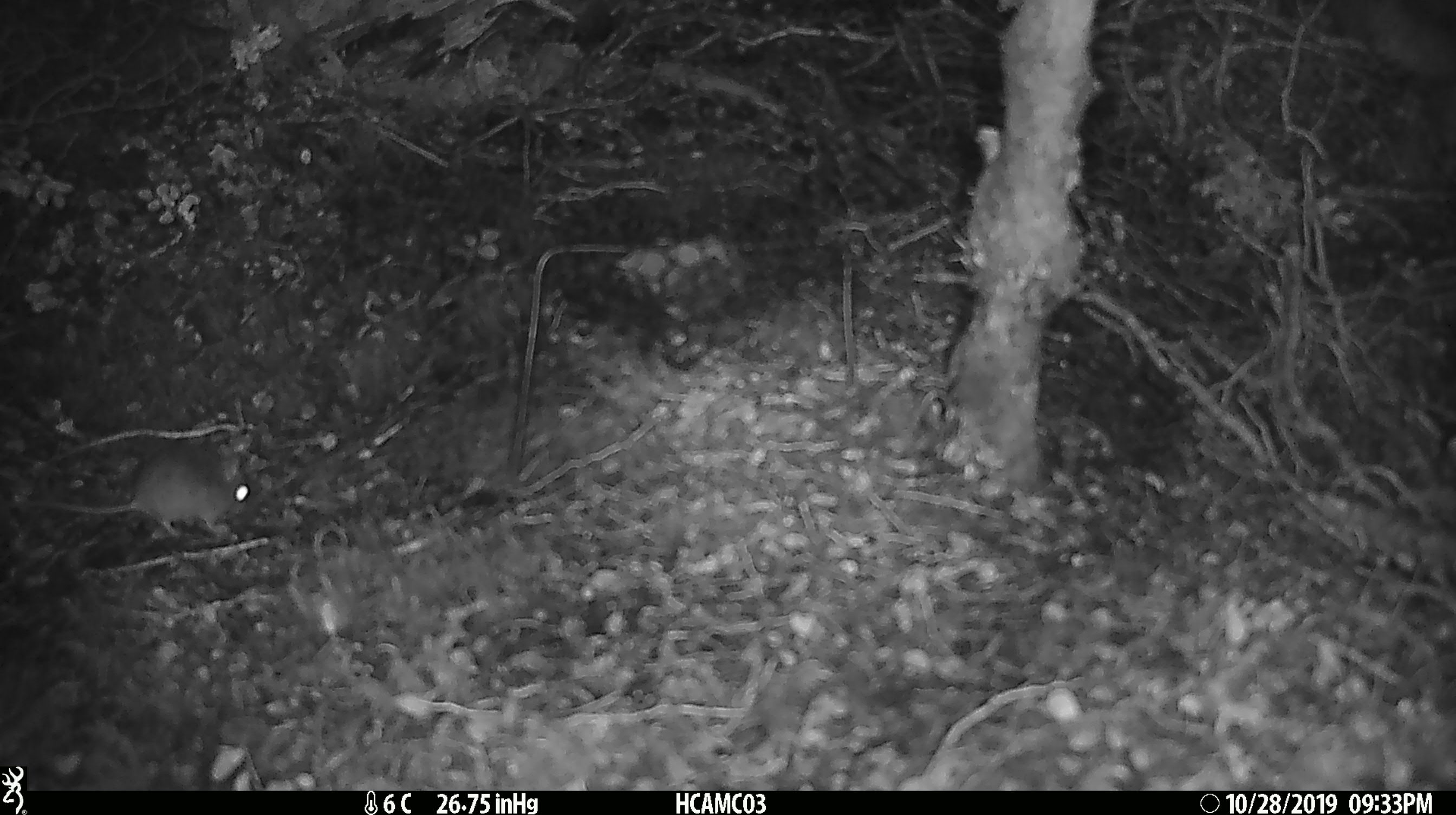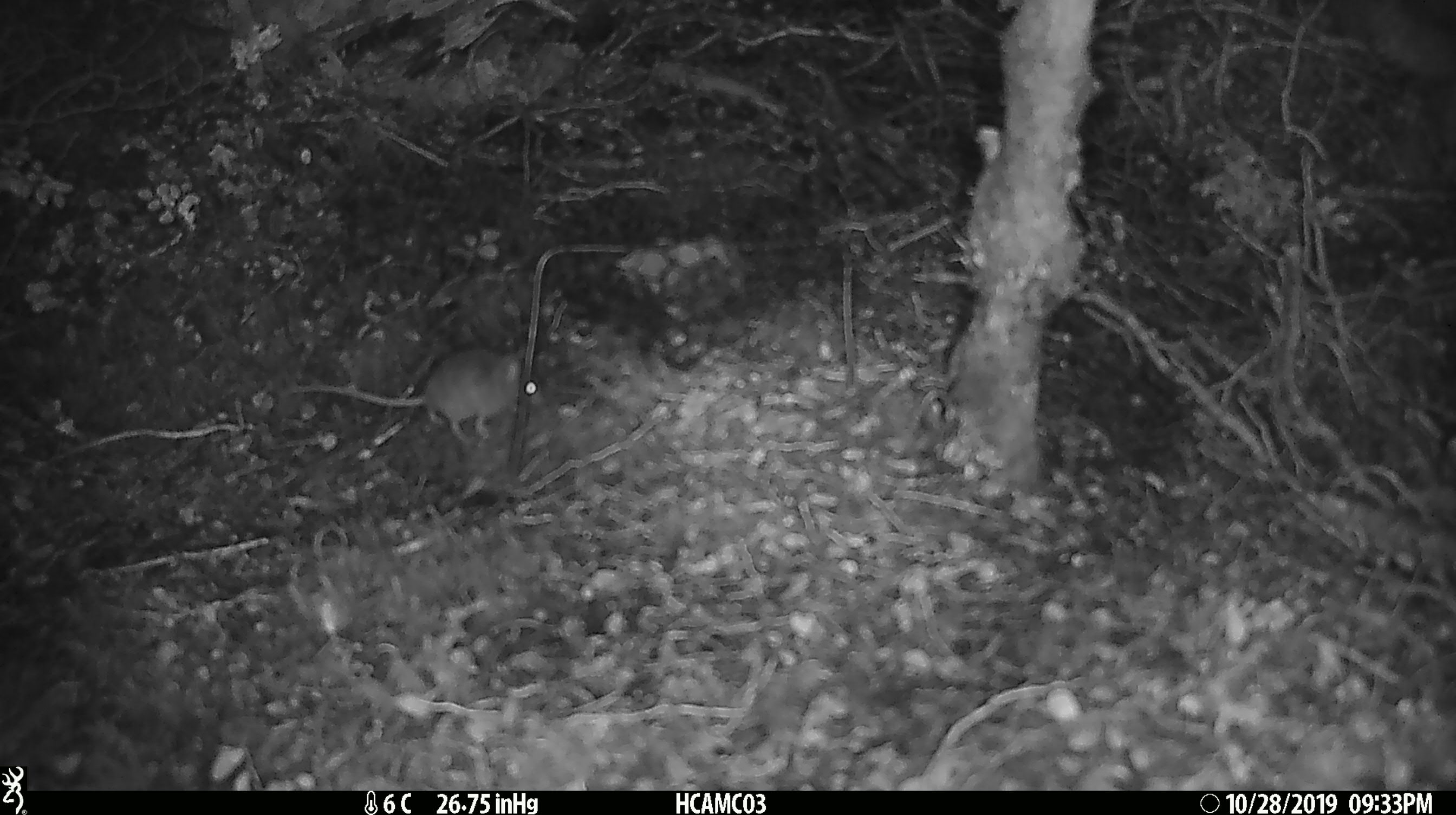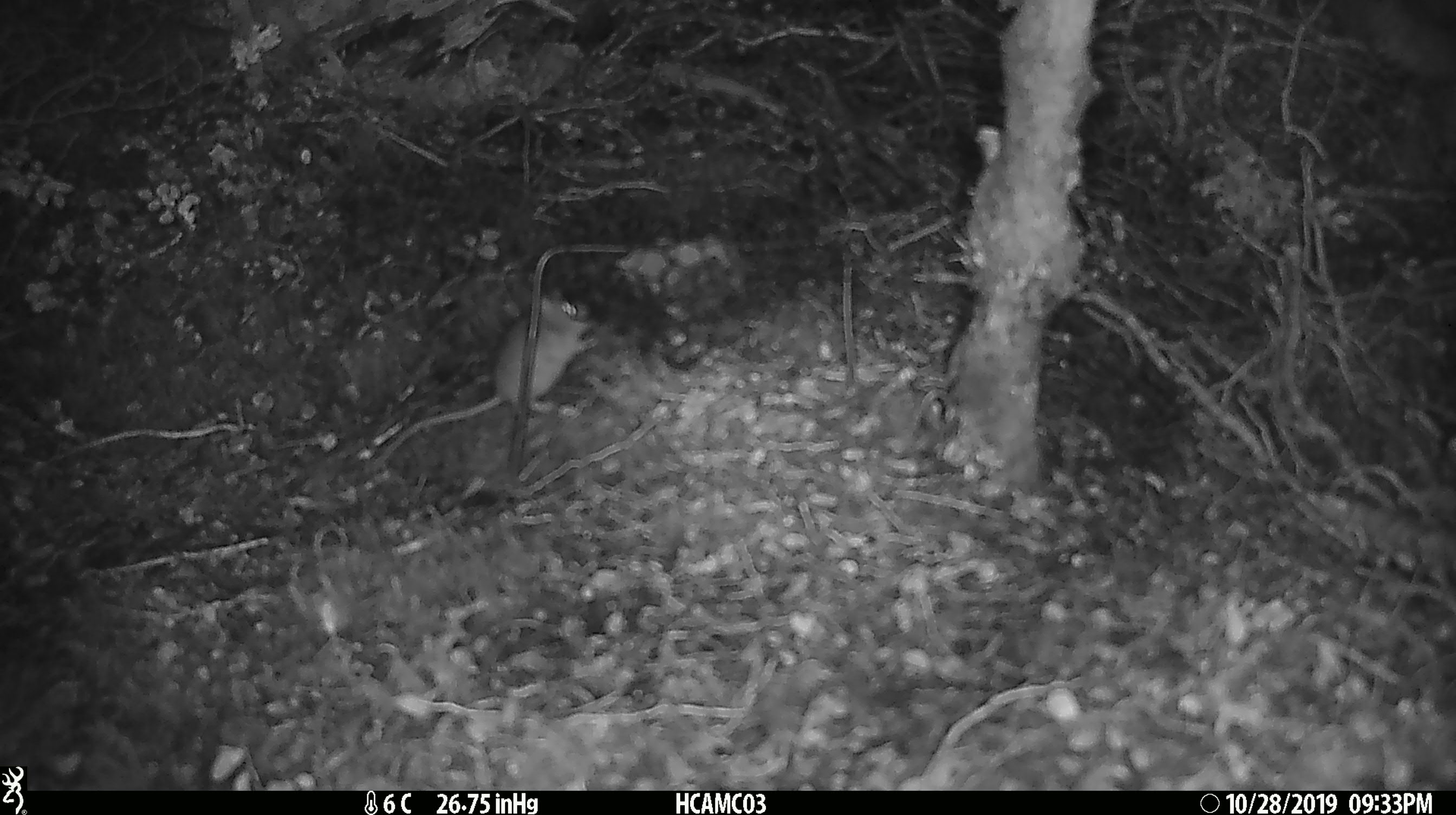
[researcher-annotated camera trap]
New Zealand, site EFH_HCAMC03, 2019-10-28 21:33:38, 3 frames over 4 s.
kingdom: Animalia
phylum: Chordata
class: Mammalia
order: Rodentia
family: Muridae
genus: Mus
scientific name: Mus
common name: mouse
Mouse (Mus).